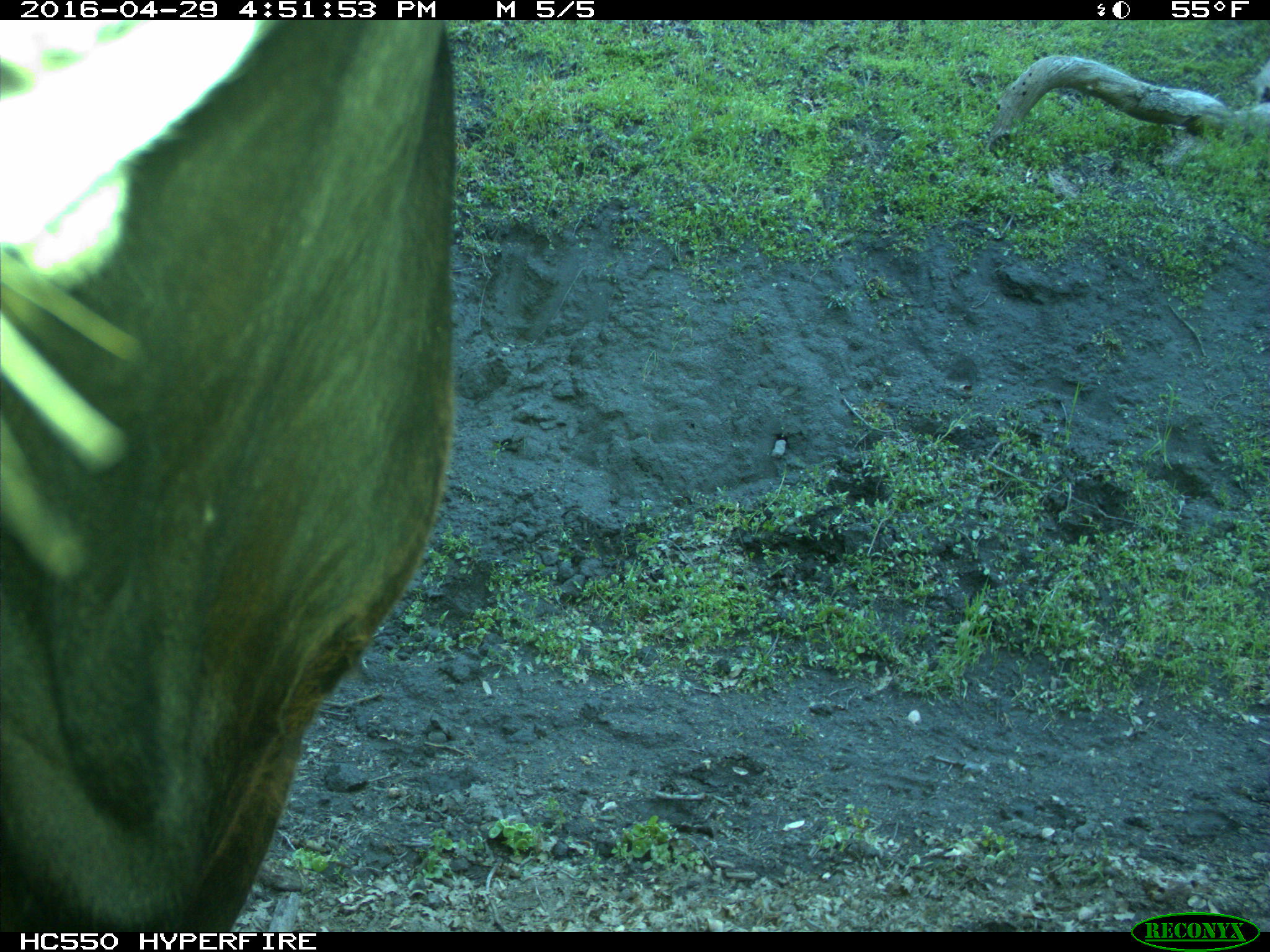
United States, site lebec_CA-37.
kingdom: Animalia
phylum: Chordata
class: Mammalia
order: Artiodactyla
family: Bovidae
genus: Bos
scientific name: Bos taurus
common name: domestic cow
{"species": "Bos taurus (domestic cow)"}